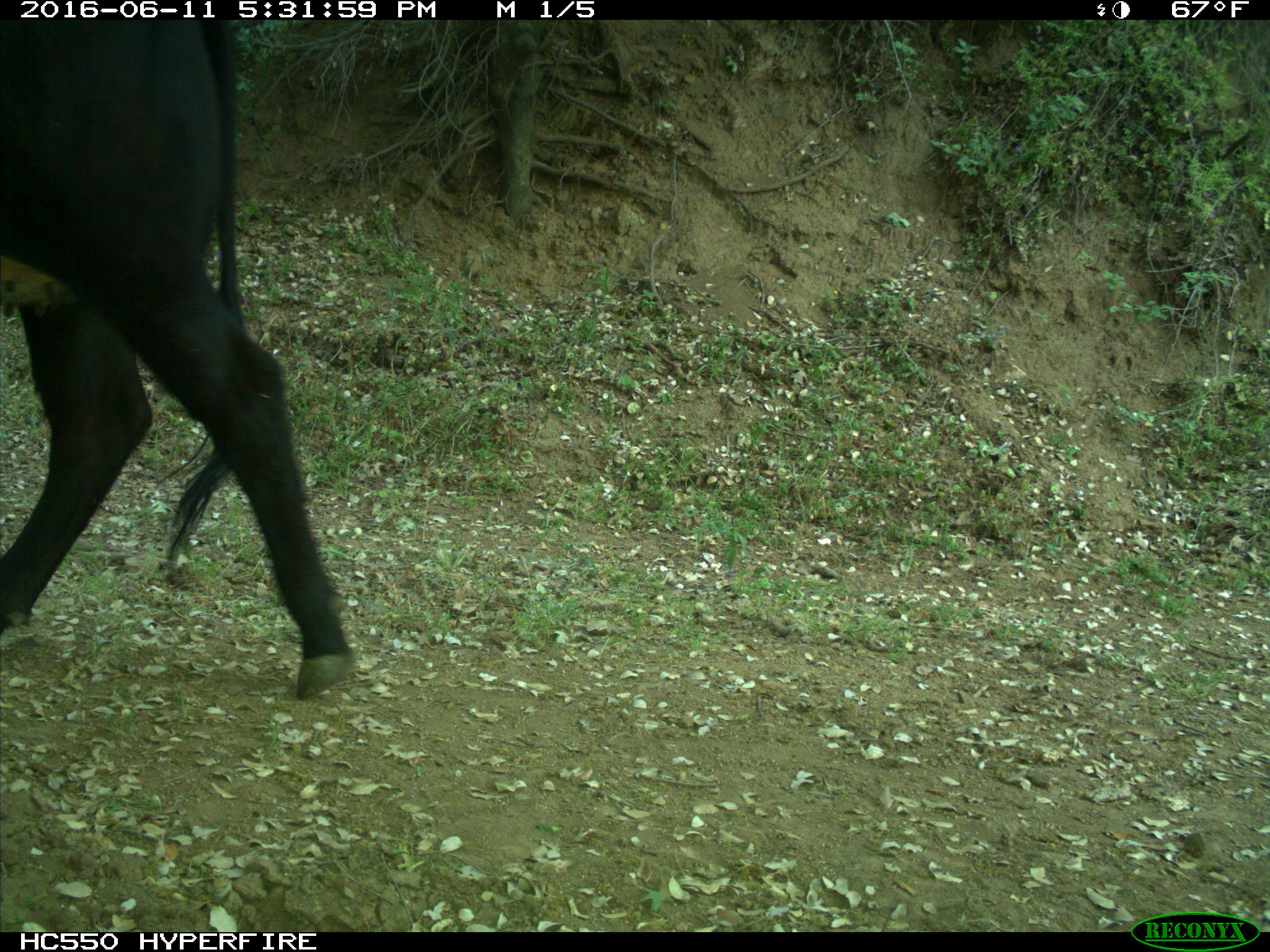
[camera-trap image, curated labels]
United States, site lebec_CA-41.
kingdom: Animalia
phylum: Chordata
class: Mammalia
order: Artiodactyla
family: Bovidae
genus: Bos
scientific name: Bos taurus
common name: domestic cow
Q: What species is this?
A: Bos taurus (domestic cow).